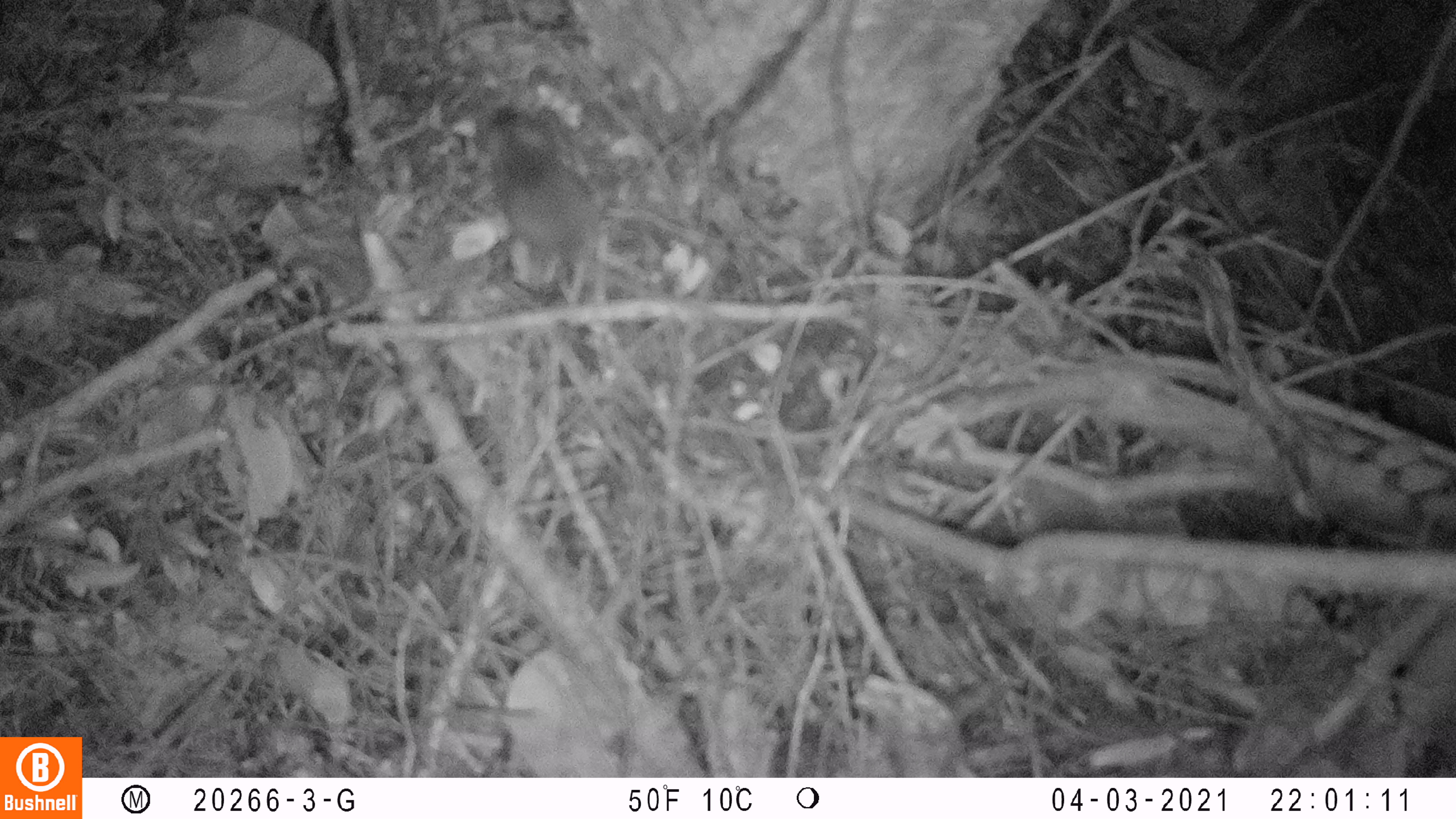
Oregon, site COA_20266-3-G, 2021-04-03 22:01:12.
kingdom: Animalia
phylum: Chordata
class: Mammalia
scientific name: Mammalia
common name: small mammal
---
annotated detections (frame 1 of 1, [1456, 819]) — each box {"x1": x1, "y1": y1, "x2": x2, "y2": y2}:
small mammal: {"x1": 454, "y1": 62, "x2": 718, "y2": 338}